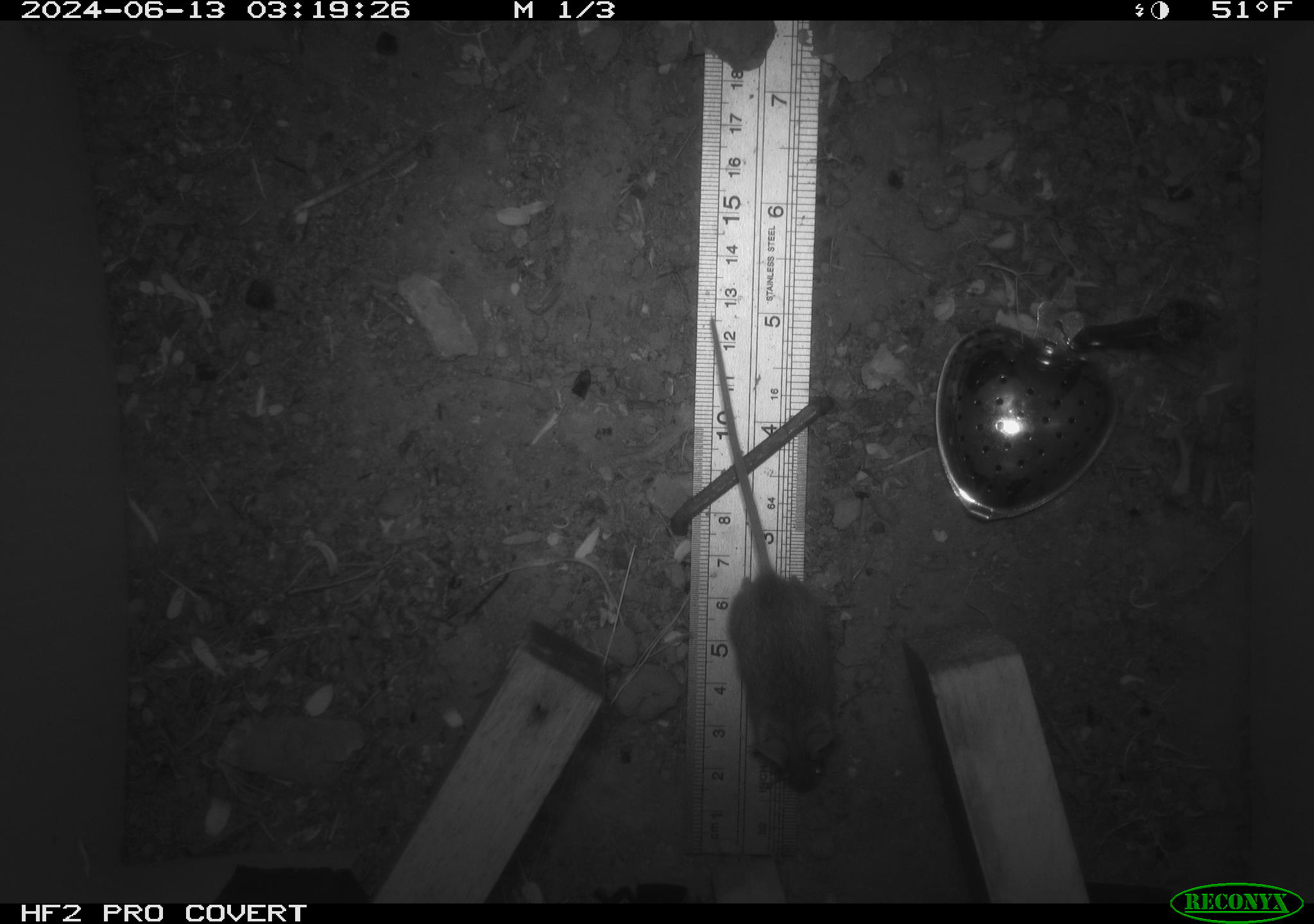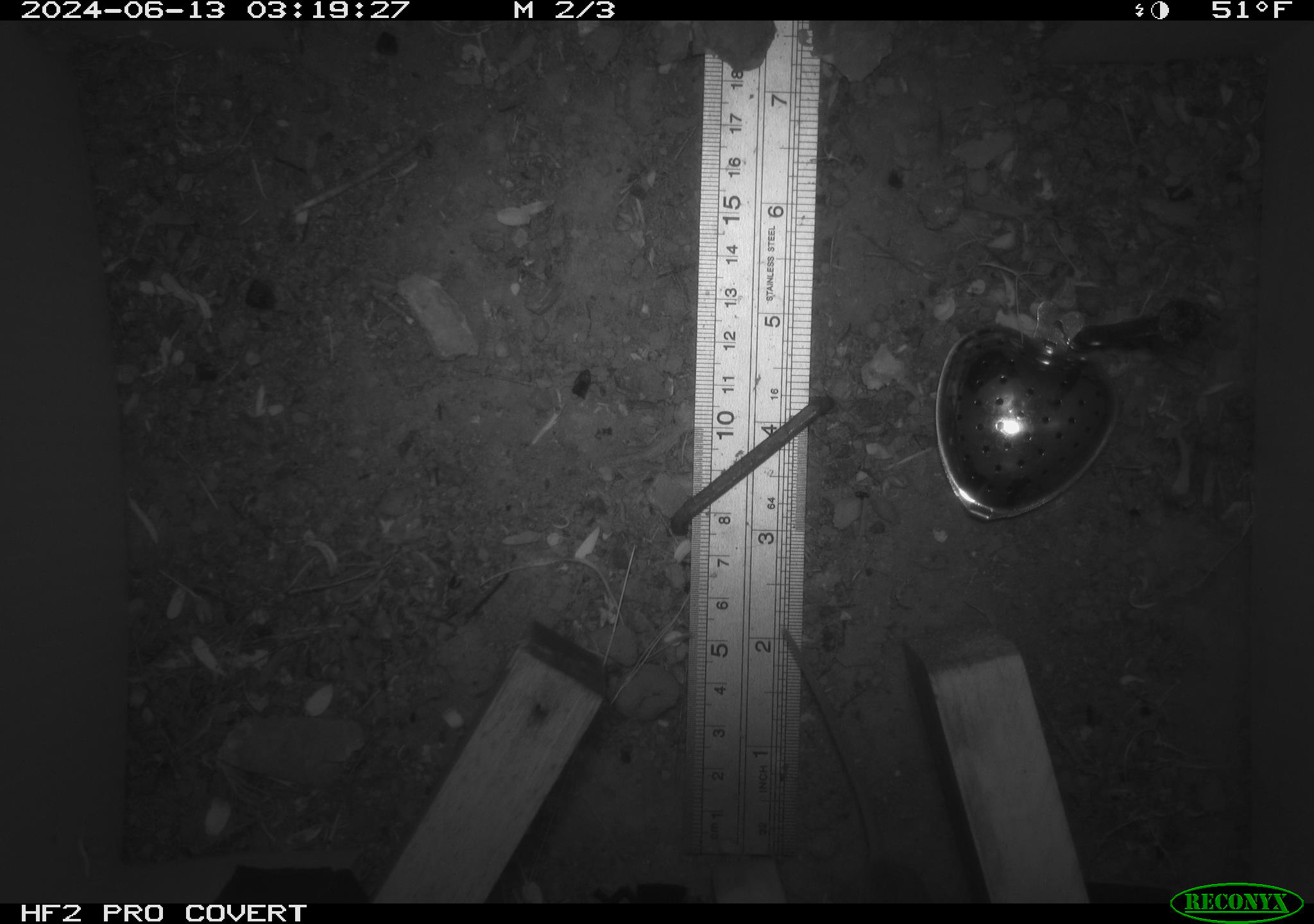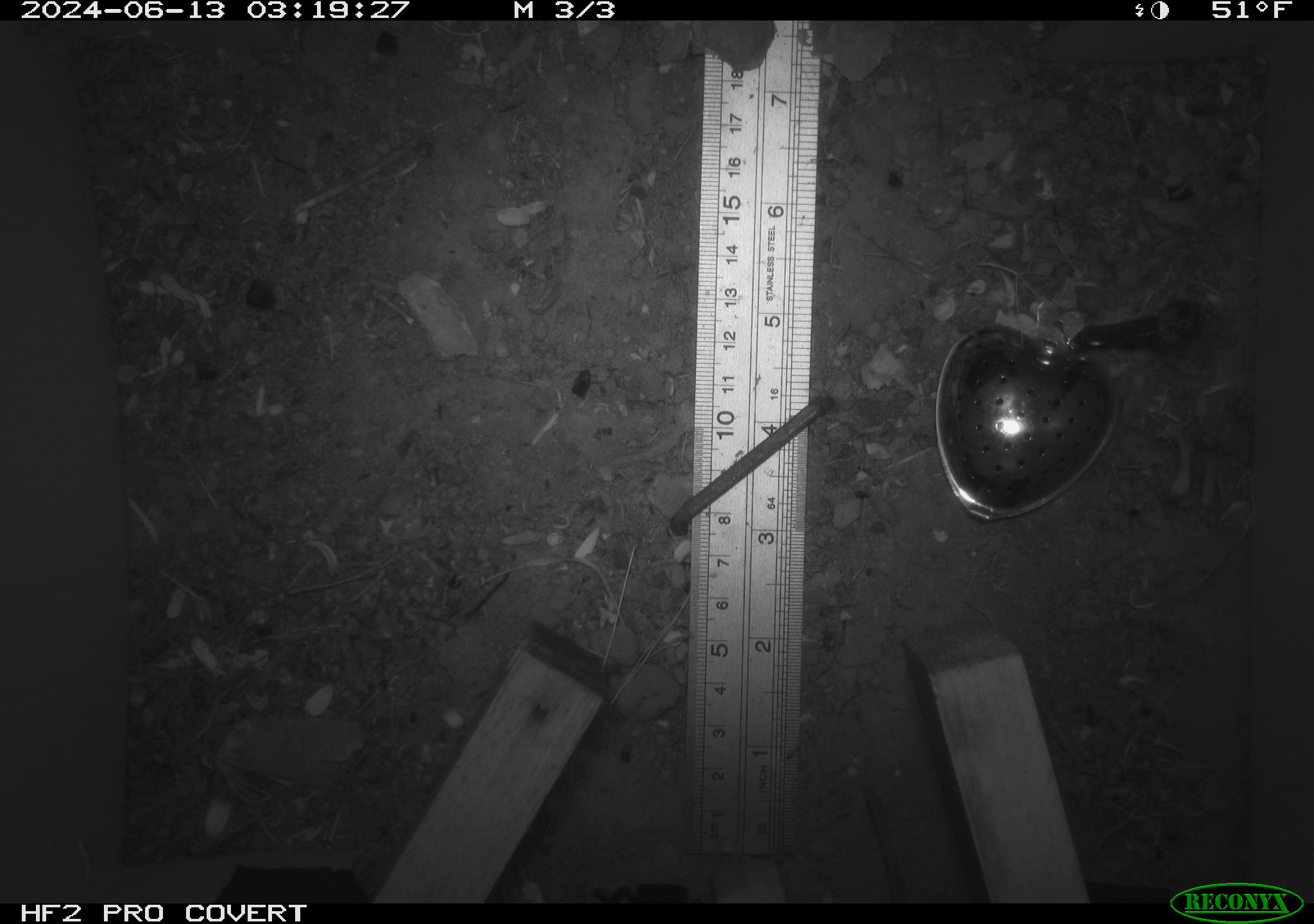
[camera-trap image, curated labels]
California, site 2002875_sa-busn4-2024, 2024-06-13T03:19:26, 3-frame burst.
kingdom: Animalia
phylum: Chordata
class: Mammalia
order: Rodentia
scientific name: Rodentia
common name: rodent